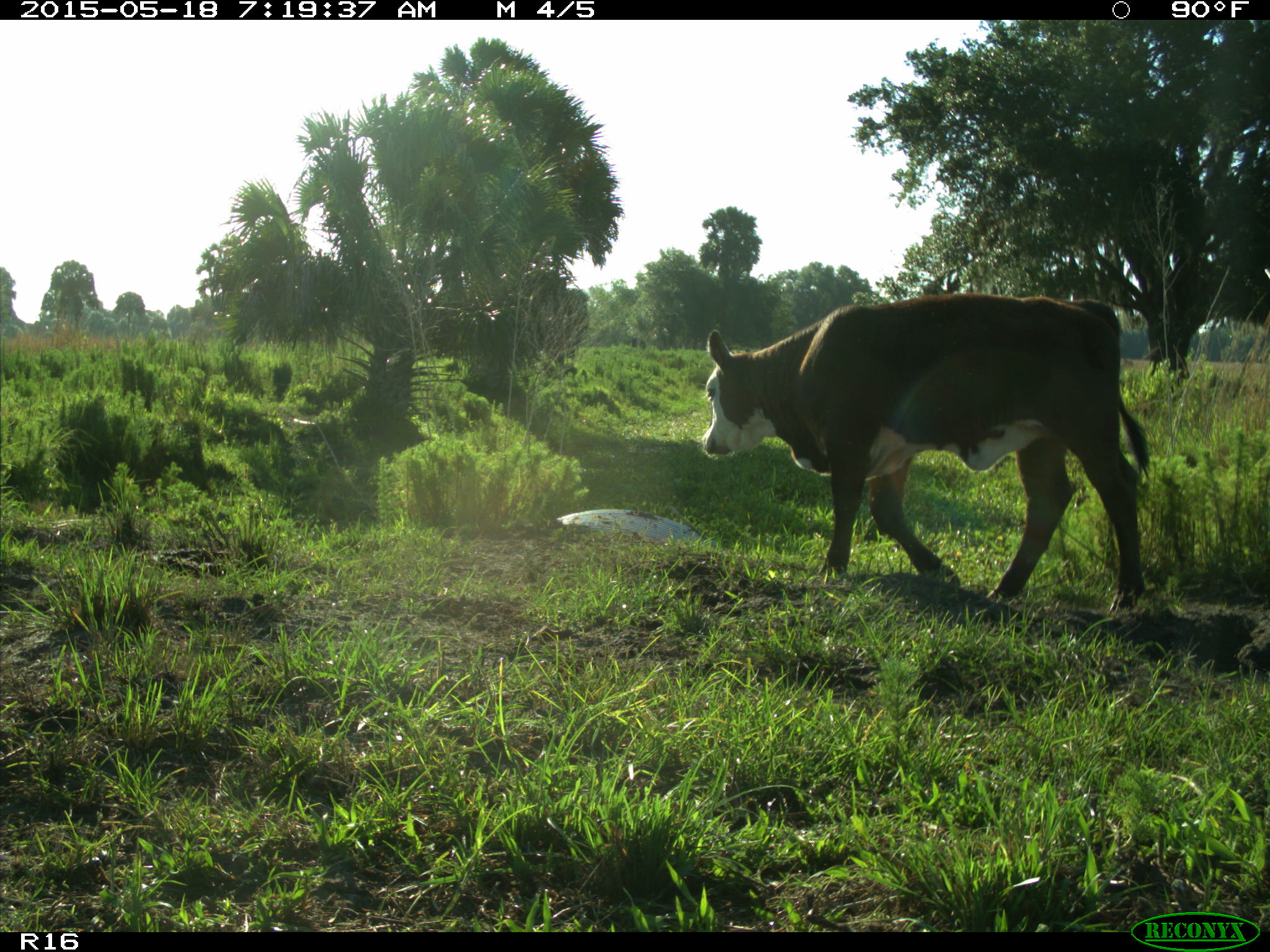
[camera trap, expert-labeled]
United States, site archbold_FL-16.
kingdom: Animalia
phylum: Chordata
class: Mammalia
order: Artiodactyla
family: Bovidae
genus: Bos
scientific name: Bos taurus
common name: domestic cow